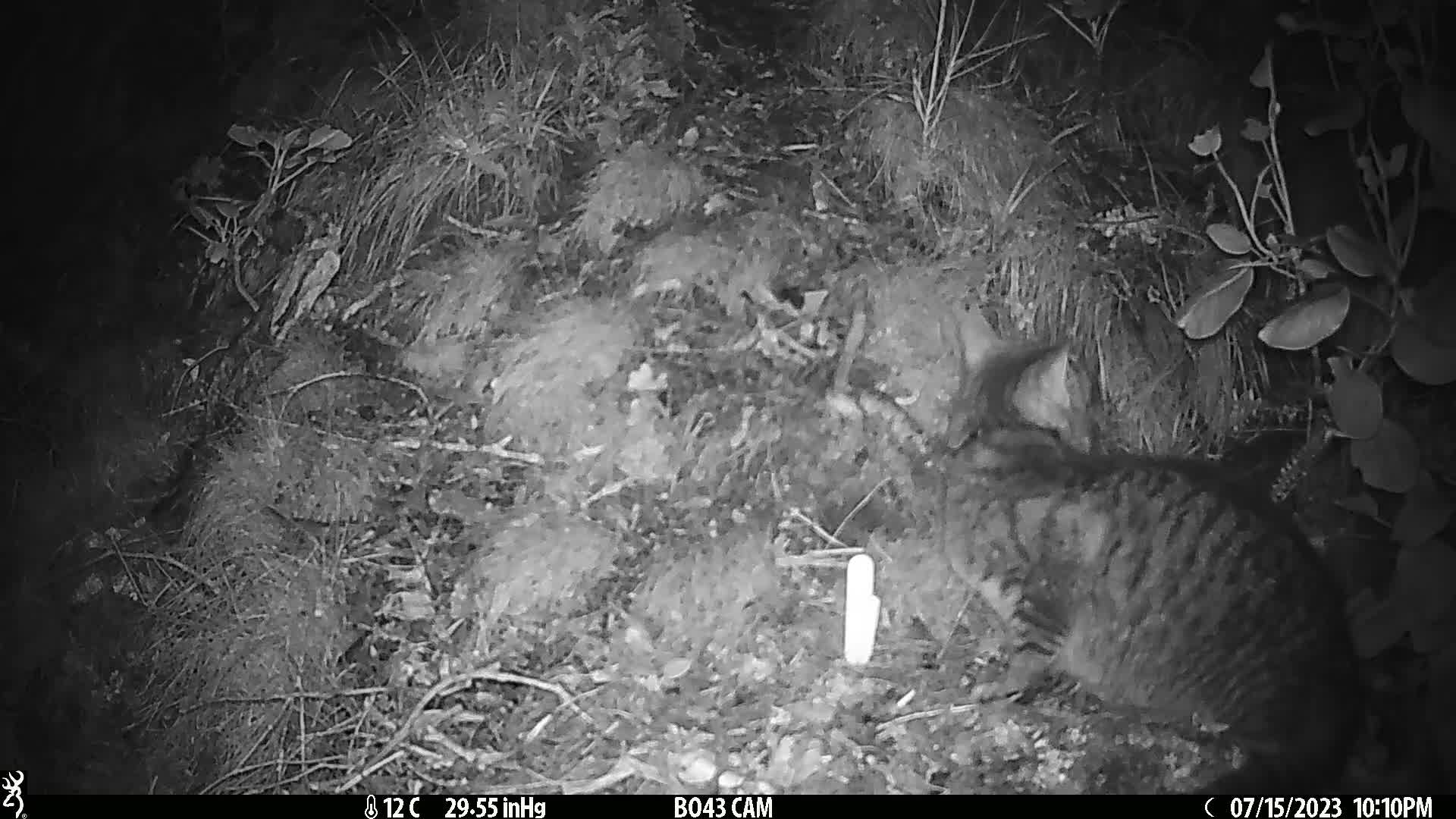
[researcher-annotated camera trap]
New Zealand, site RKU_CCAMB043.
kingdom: Animalia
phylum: Chordata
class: Mammalia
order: Carnivora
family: Felidae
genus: Felis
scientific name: Felis catus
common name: domestic cat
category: cat